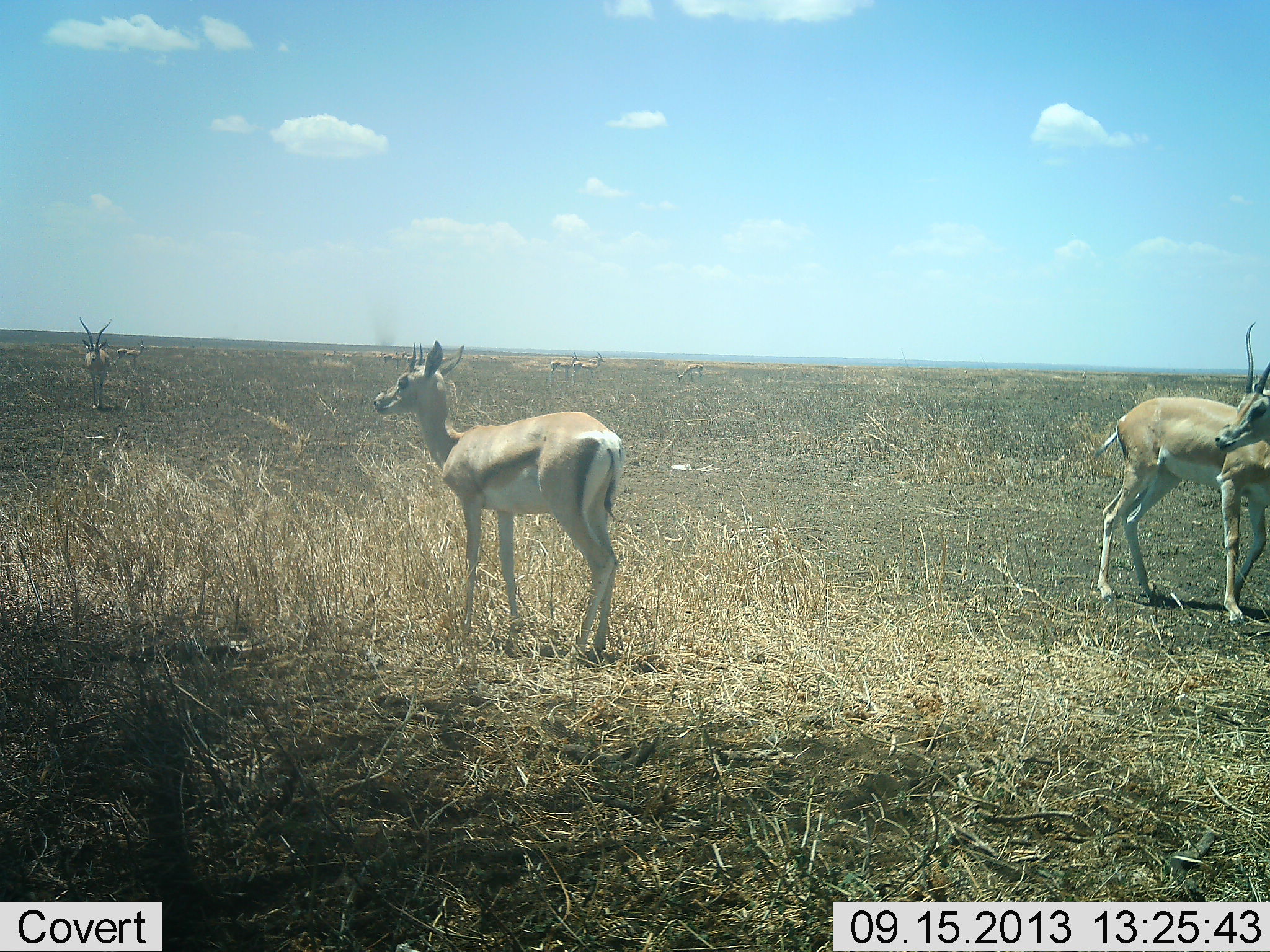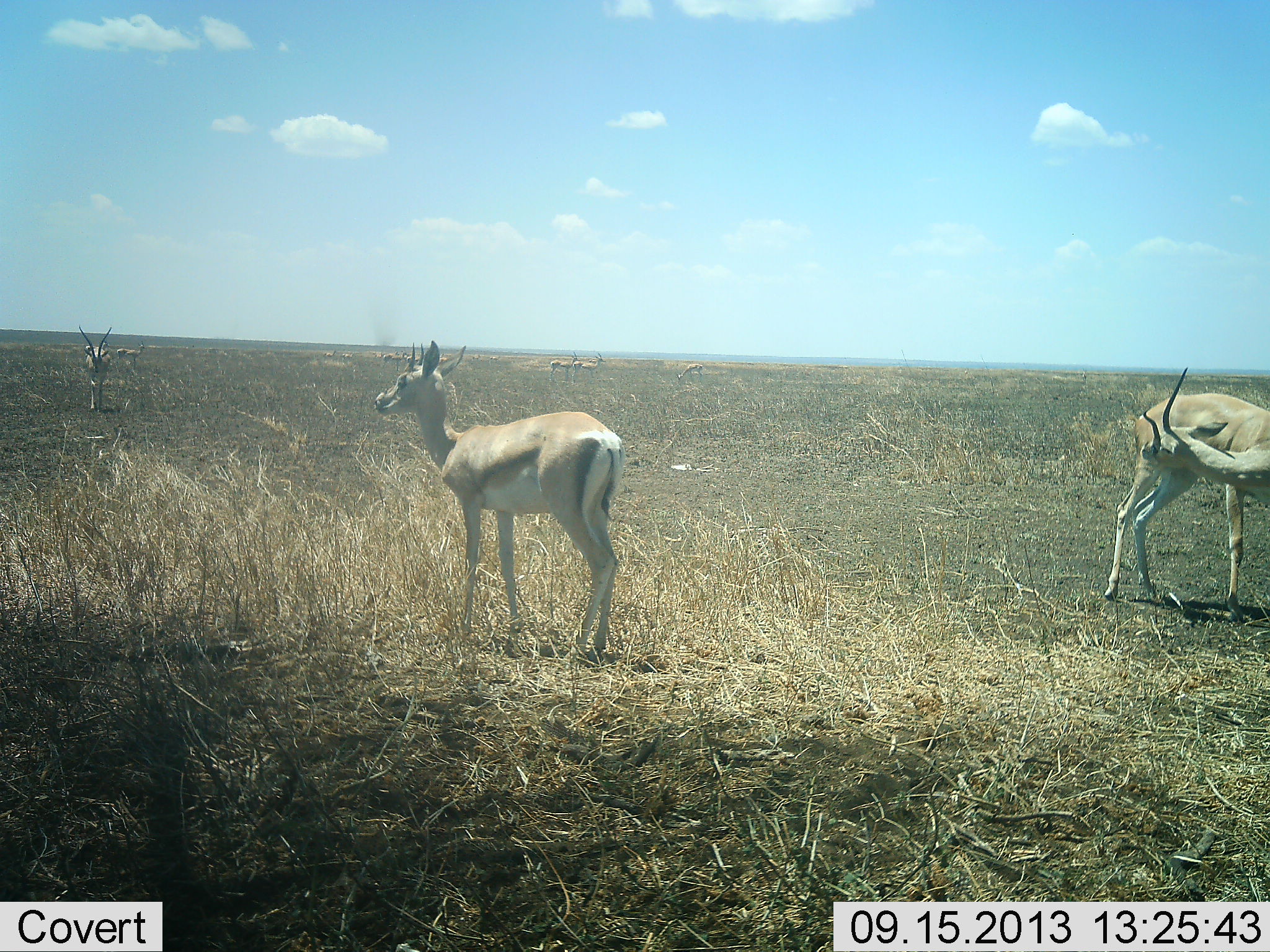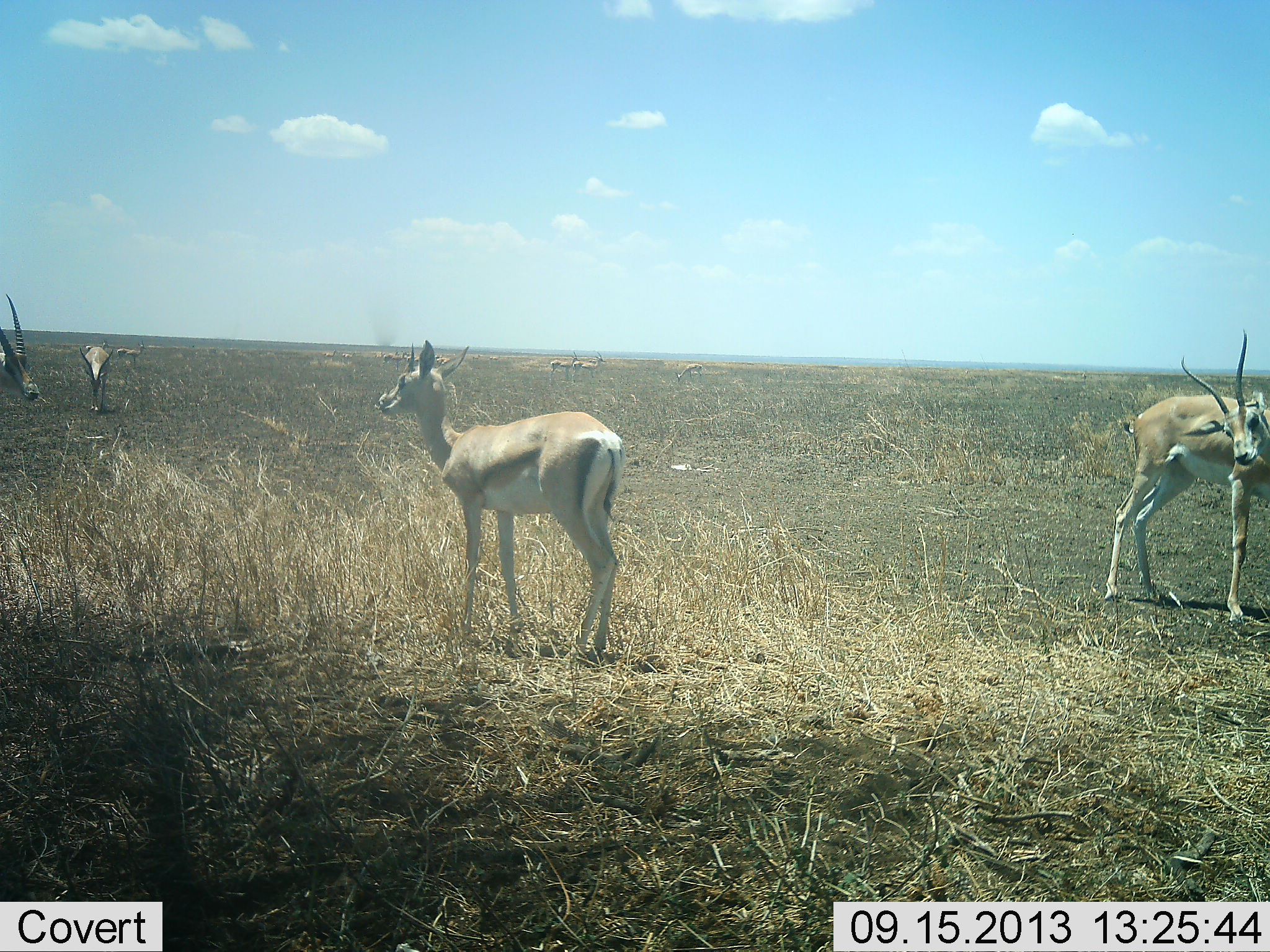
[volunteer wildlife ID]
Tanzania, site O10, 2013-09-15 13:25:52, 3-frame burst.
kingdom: Animalia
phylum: Chordata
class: Mammalia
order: Artiodactyla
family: Bovidae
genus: Nanger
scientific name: Nanger granti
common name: grant's gazelle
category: gazellegrants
Gazellegrants (grant's gazelle) (Nanger granti), count 4. Behavior (volunteer vote fractions): standing 95%, resting 0%, moving 55%, interacting 0%. Young present (vote fraction): 0%. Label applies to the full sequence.